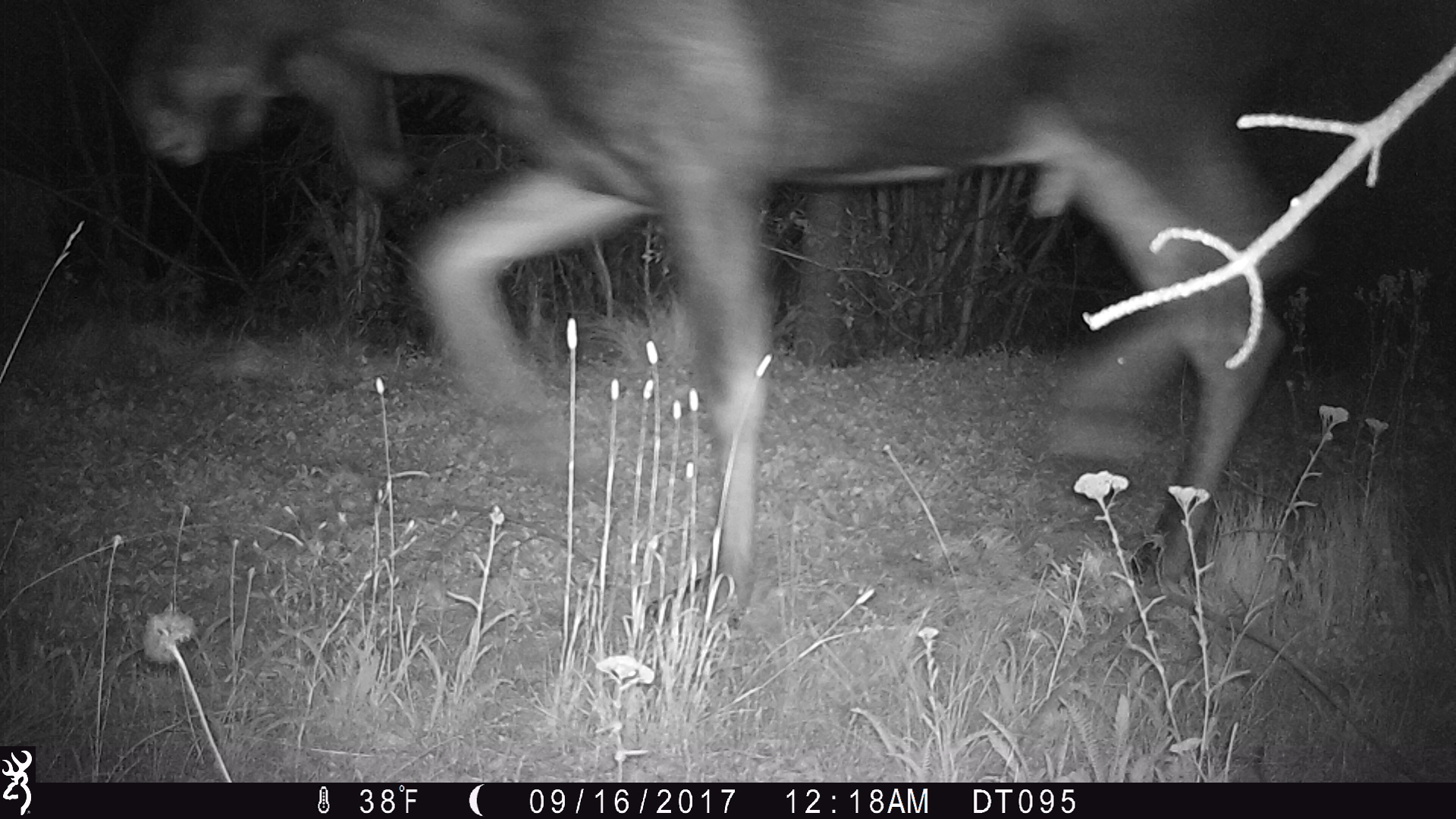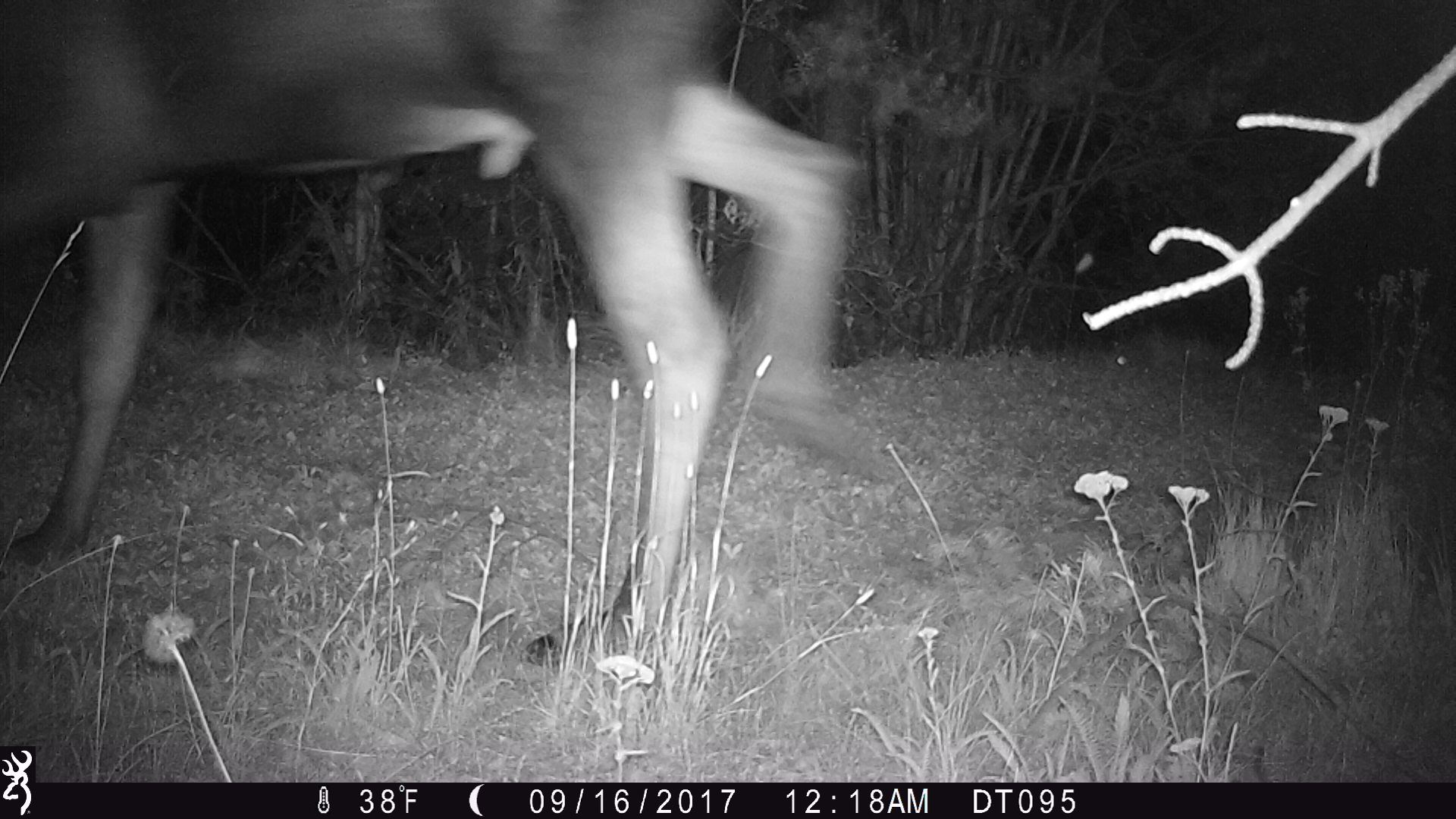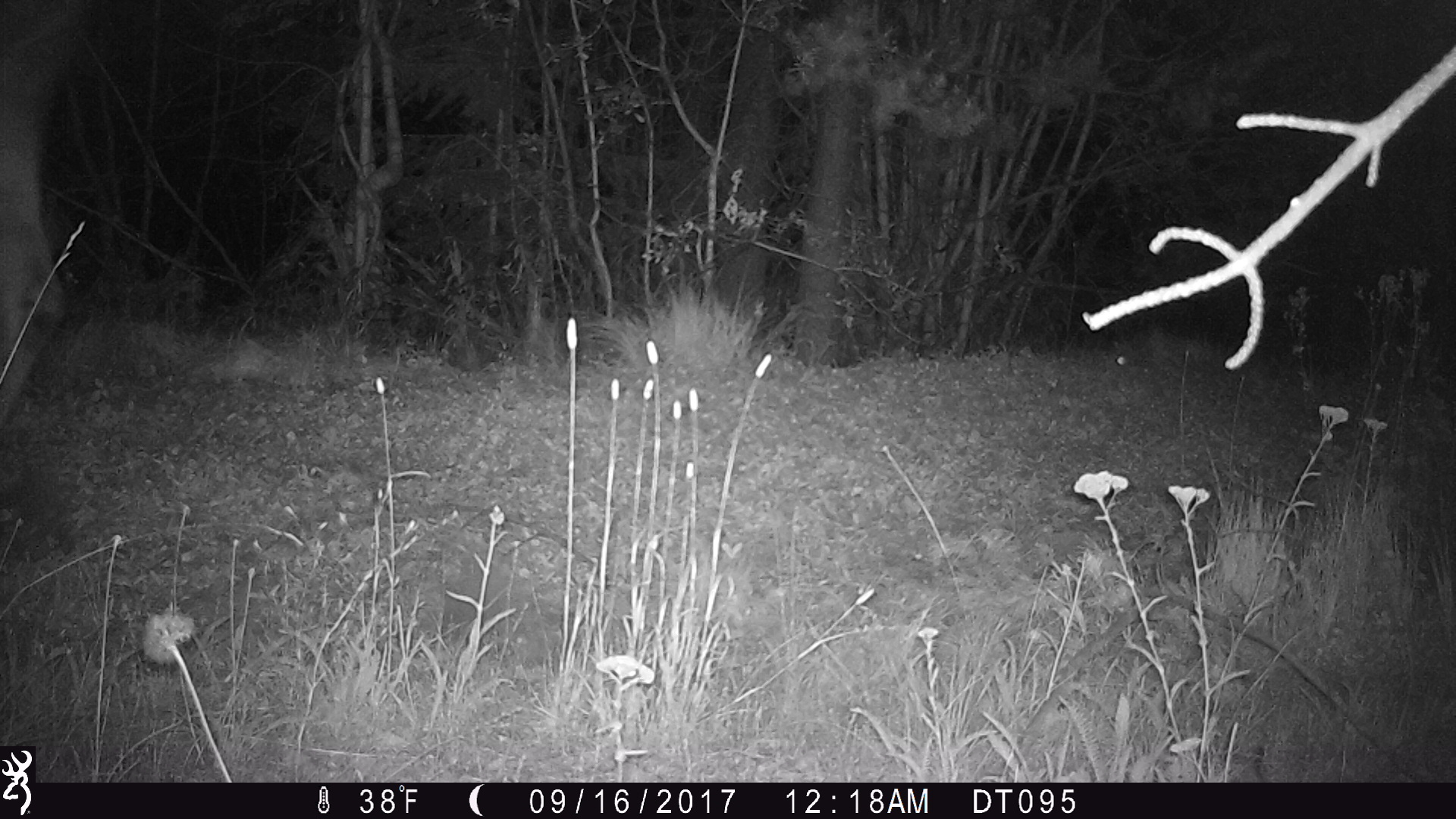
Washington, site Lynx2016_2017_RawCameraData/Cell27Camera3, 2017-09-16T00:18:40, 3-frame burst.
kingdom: Animalia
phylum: Chordata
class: Mammalia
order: Artiodactyla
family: Cervidae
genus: Alces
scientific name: Alces alces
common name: moose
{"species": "Alces alces (moose)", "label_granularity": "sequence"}